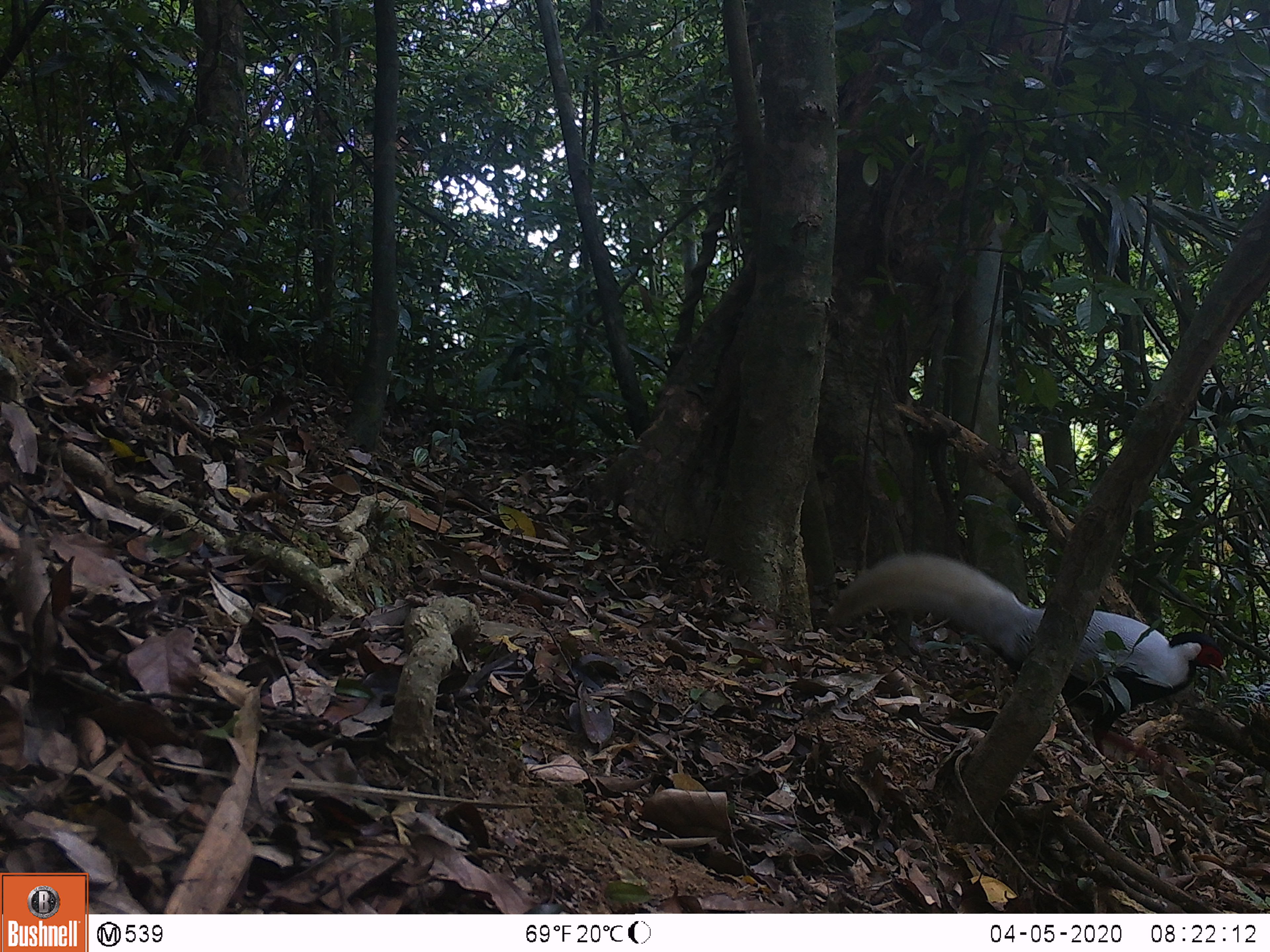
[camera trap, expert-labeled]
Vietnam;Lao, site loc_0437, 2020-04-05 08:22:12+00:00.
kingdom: Animalia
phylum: Chordata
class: Aves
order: Galliformes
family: Phasianidae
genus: Lophura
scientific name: Lophura nycthemera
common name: silver pheasant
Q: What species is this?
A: Silver pheasant (Lophura nycthemera).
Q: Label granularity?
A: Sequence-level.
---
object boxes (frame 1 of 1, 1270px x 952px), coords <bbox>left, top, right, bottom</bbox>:
silver pheasant: <bbox>826, 551, 1229, 756</bbox>